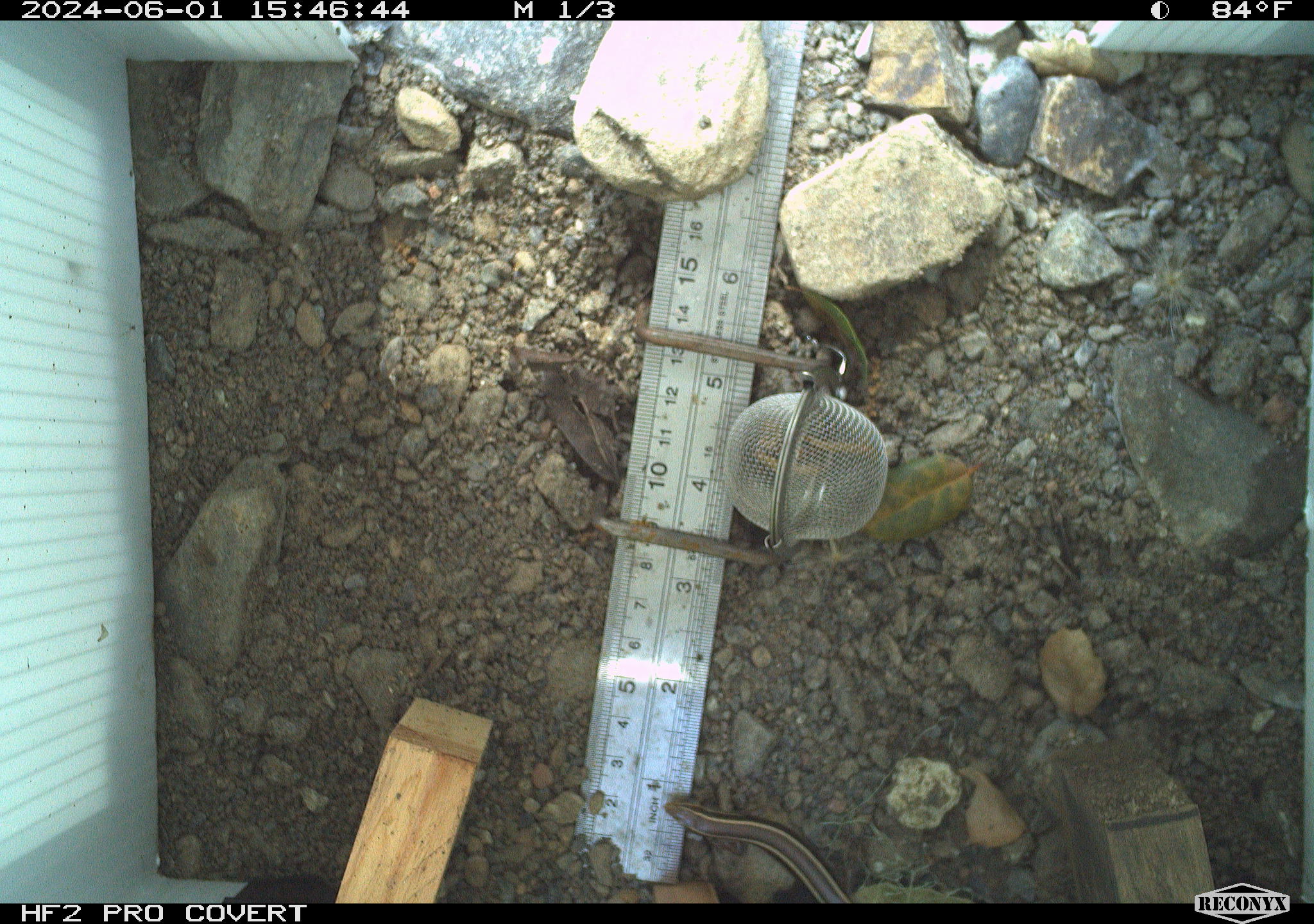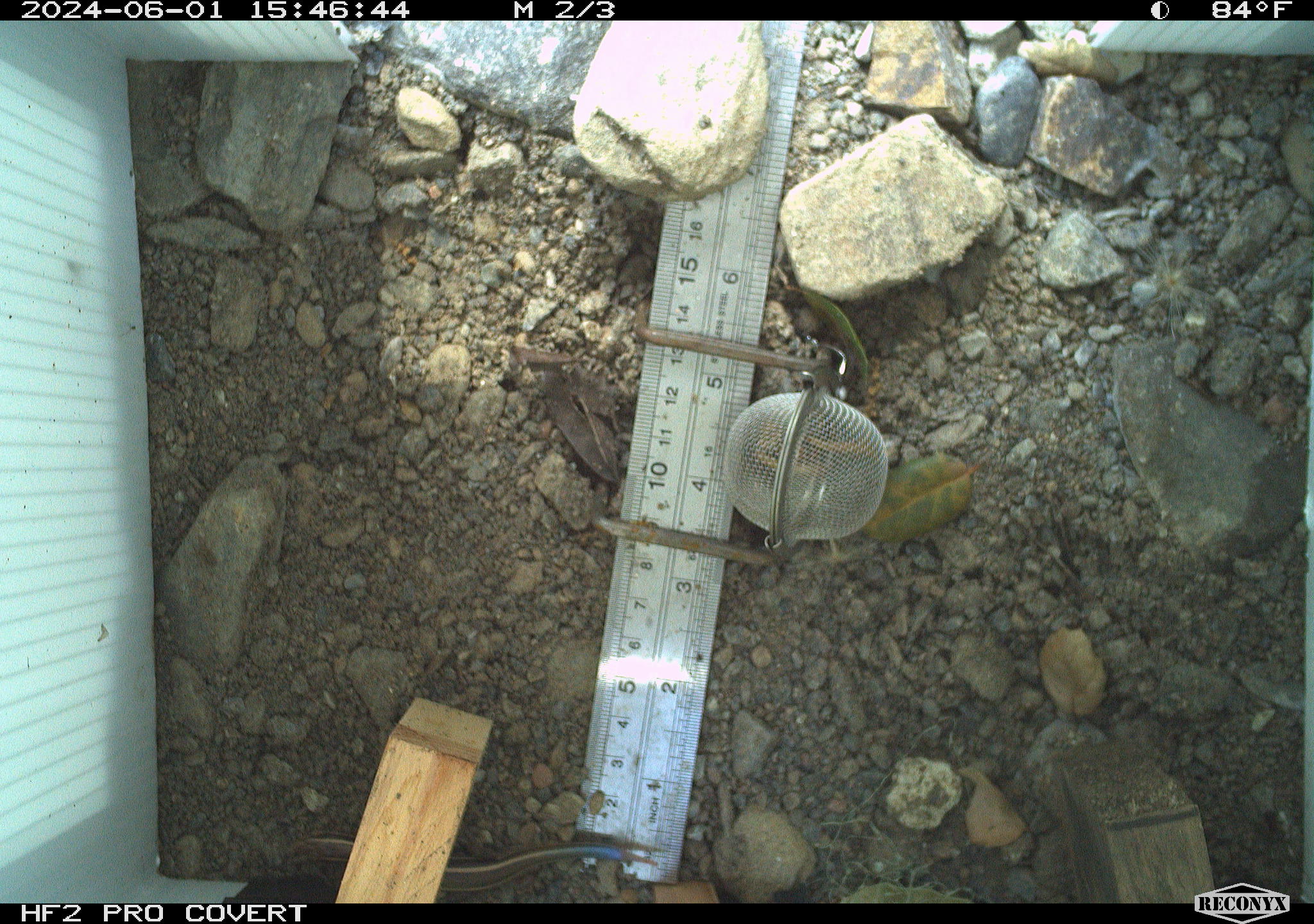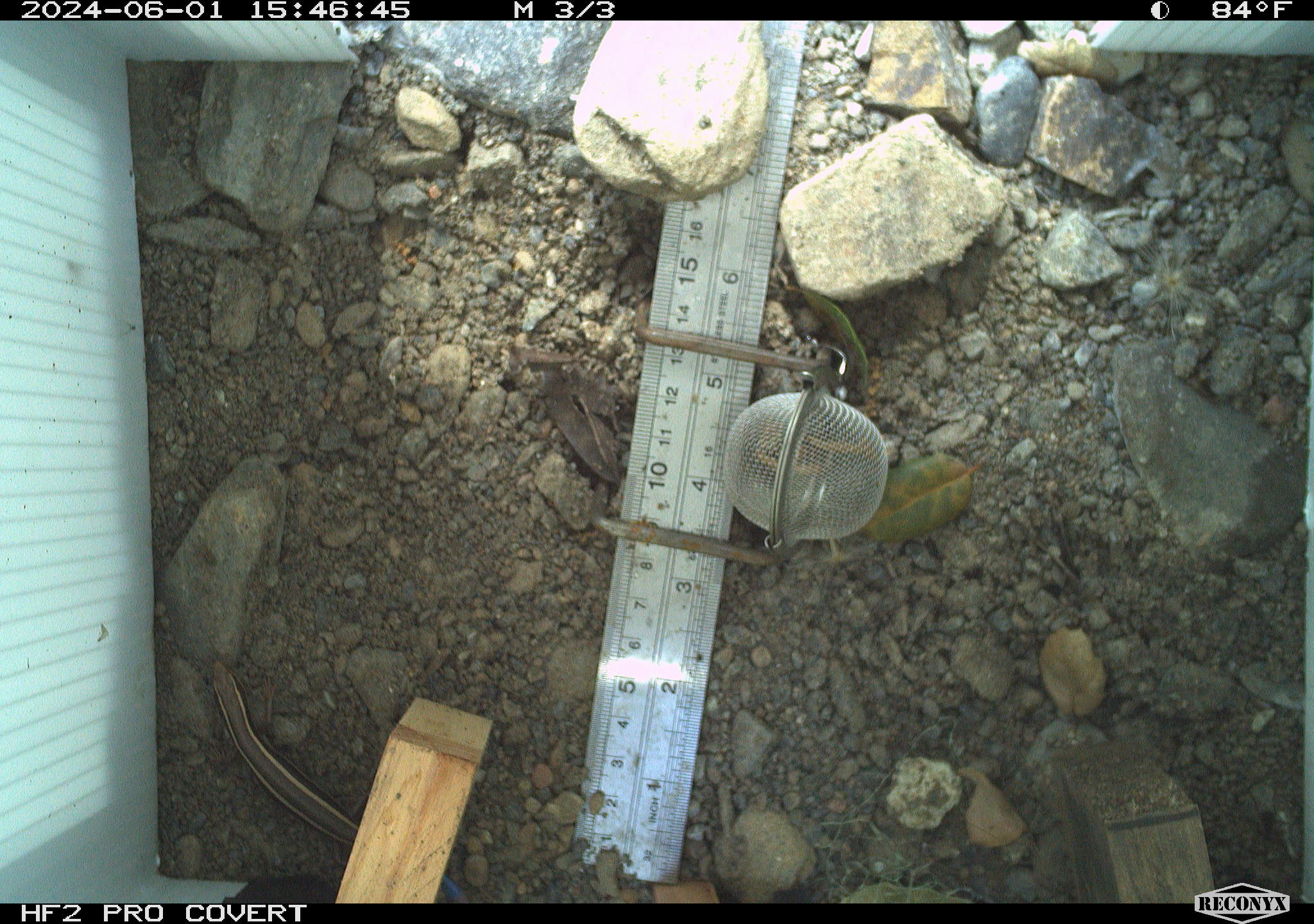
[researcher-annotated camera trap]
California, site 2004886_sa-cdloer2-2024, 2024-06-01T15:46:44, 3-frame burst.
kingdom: Animalia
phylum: Chordata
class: Reptilia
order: Squamata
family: Scincidae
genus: Plestiodon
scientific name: Plestiodon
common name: blue-tailed skinks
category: plestiodon species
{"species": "plestiodon species (blue-tailed skinks) (Plestiodon)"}